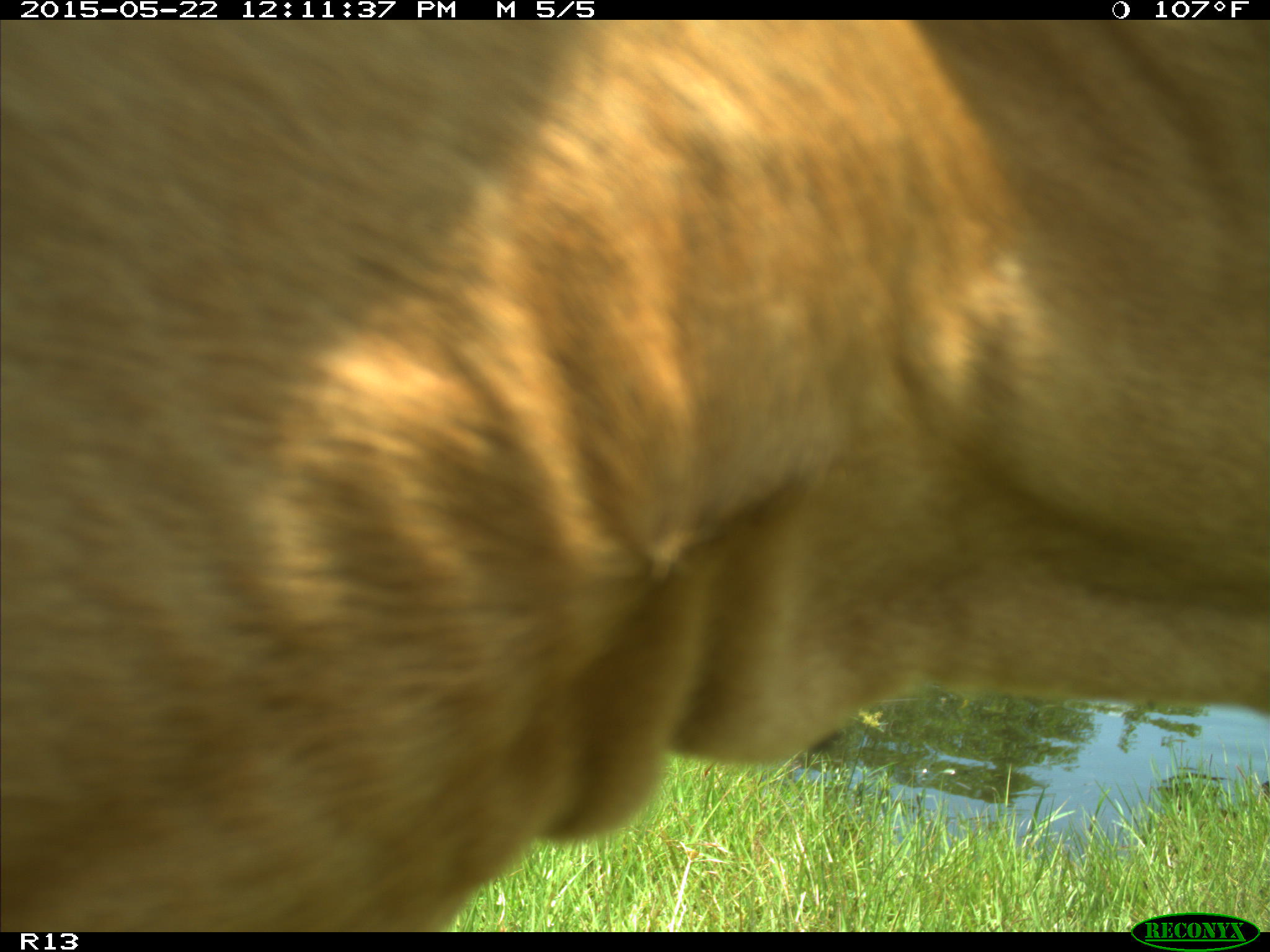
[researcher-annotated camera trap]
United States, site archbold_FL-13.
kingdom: Animalia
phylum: Chordata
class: Mammalia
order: Artiodactyla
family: Bovidae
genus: Bos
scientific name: Bos taurus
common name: domestic cow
Bos taurus (domestic cow).